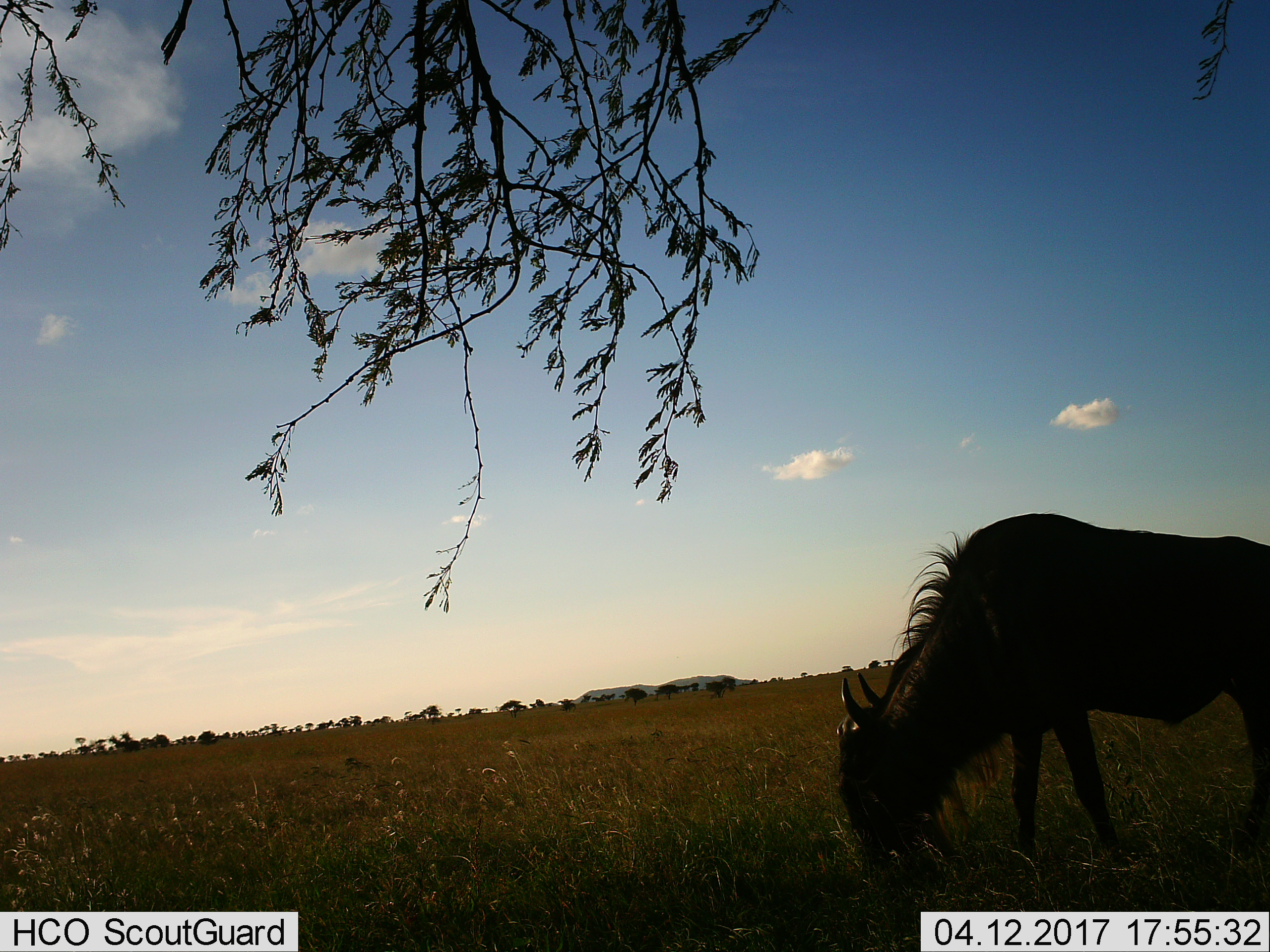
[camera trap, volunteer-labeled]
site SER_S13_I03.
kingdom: Animalia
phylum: Chordata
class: Mammalia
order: Artiodactyla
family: Bovidae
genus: Connochaetes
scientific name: Connochaetes taurinus taurinus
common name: blue wildebeest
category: wildebeestblue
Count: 1.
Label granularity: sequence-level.